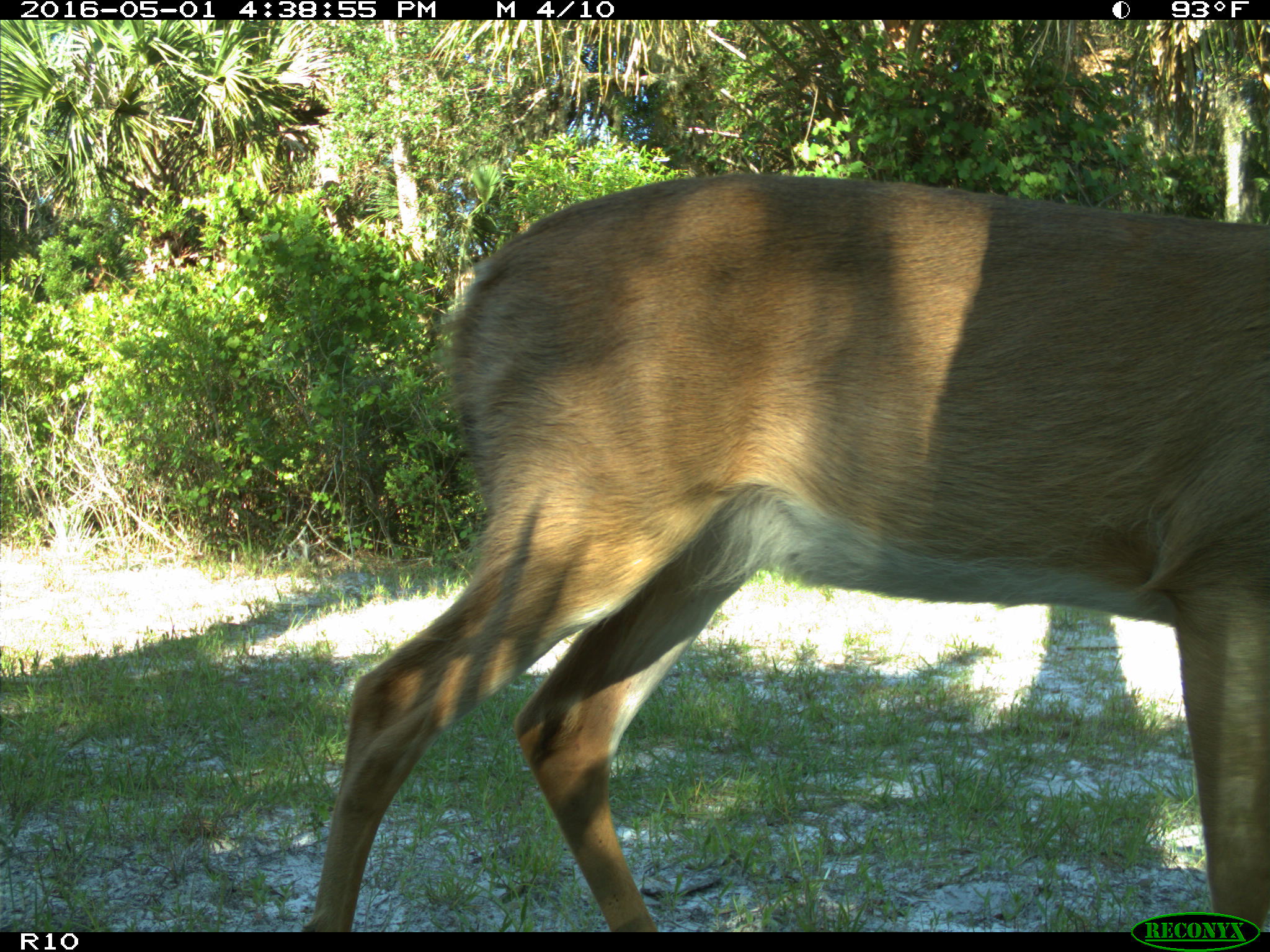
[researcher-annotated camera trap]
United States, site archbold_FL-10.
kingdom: Animalia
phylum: Chordata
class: Mammalia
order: Artiodactyla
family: Cervidae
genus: Odocoileus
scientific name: Odocoileus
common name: deer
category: unidentified deer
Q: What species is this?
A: Unidentified deer (deer) (Odocoileus).